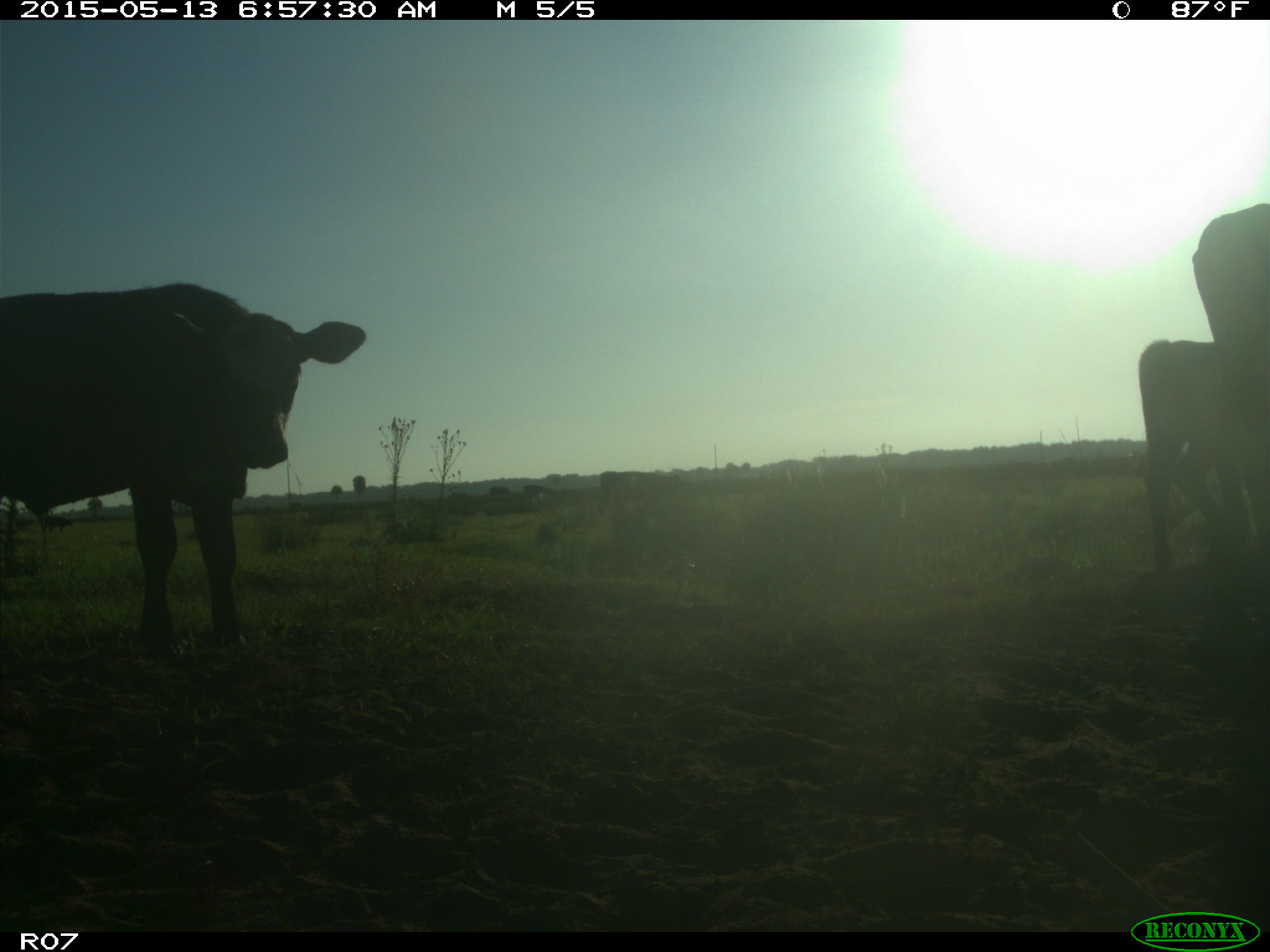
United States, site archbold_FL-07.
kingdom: Animalia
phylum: Chordata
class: Mammalia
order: Artiodactyla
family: Bovidae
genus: Bos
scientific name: Bos taurus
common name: domestic cow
Bos taurus (domestic cow).